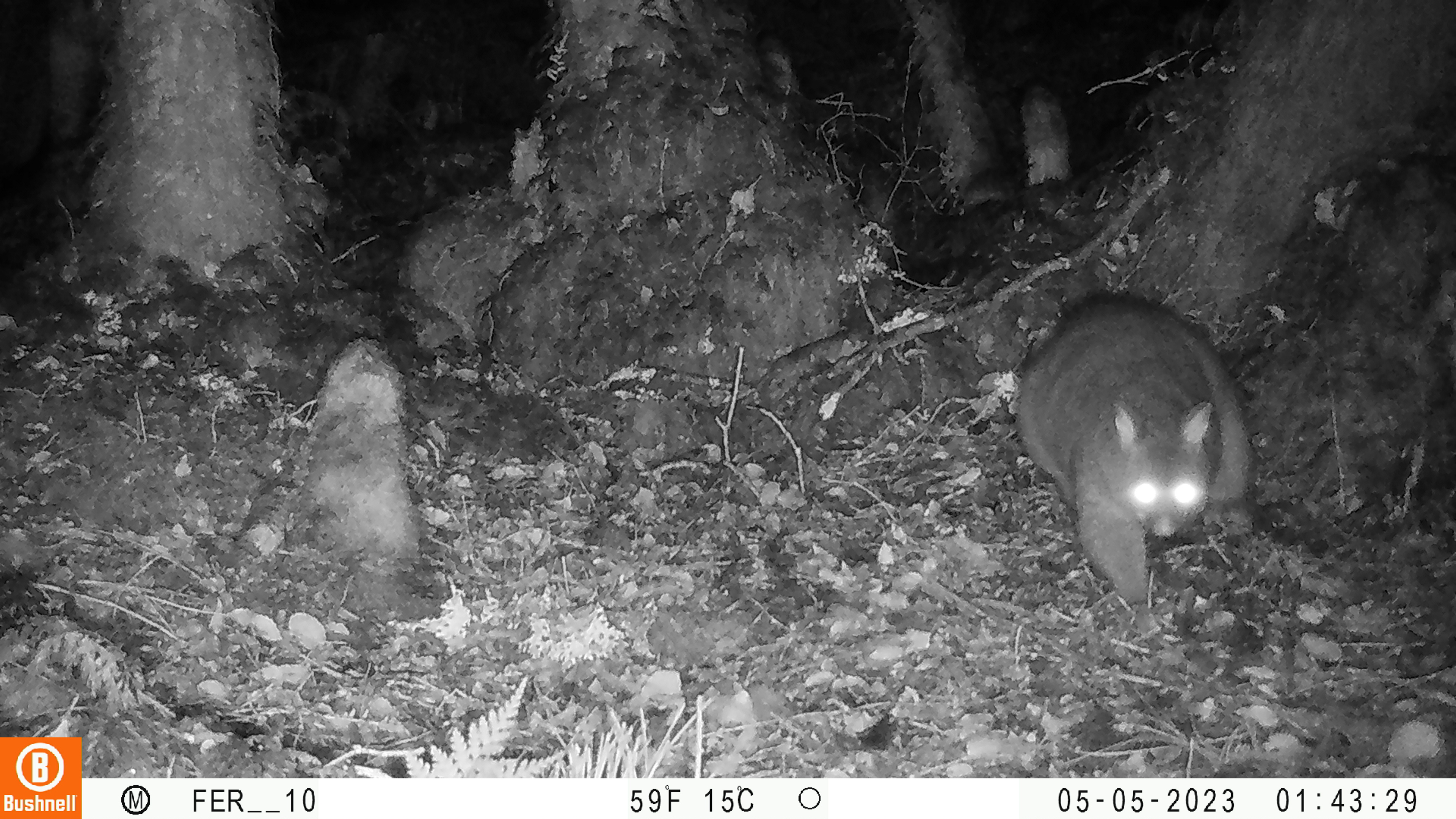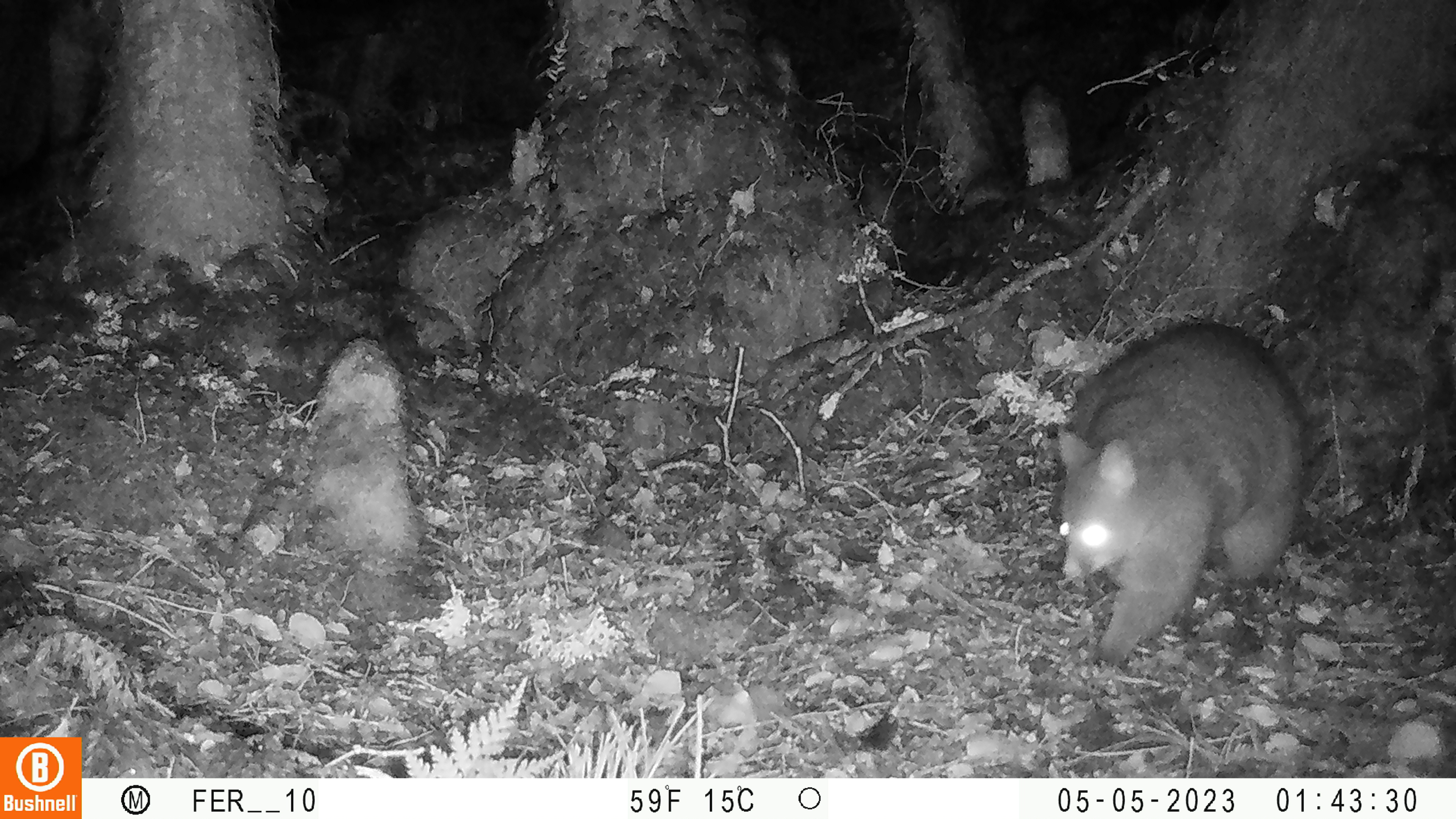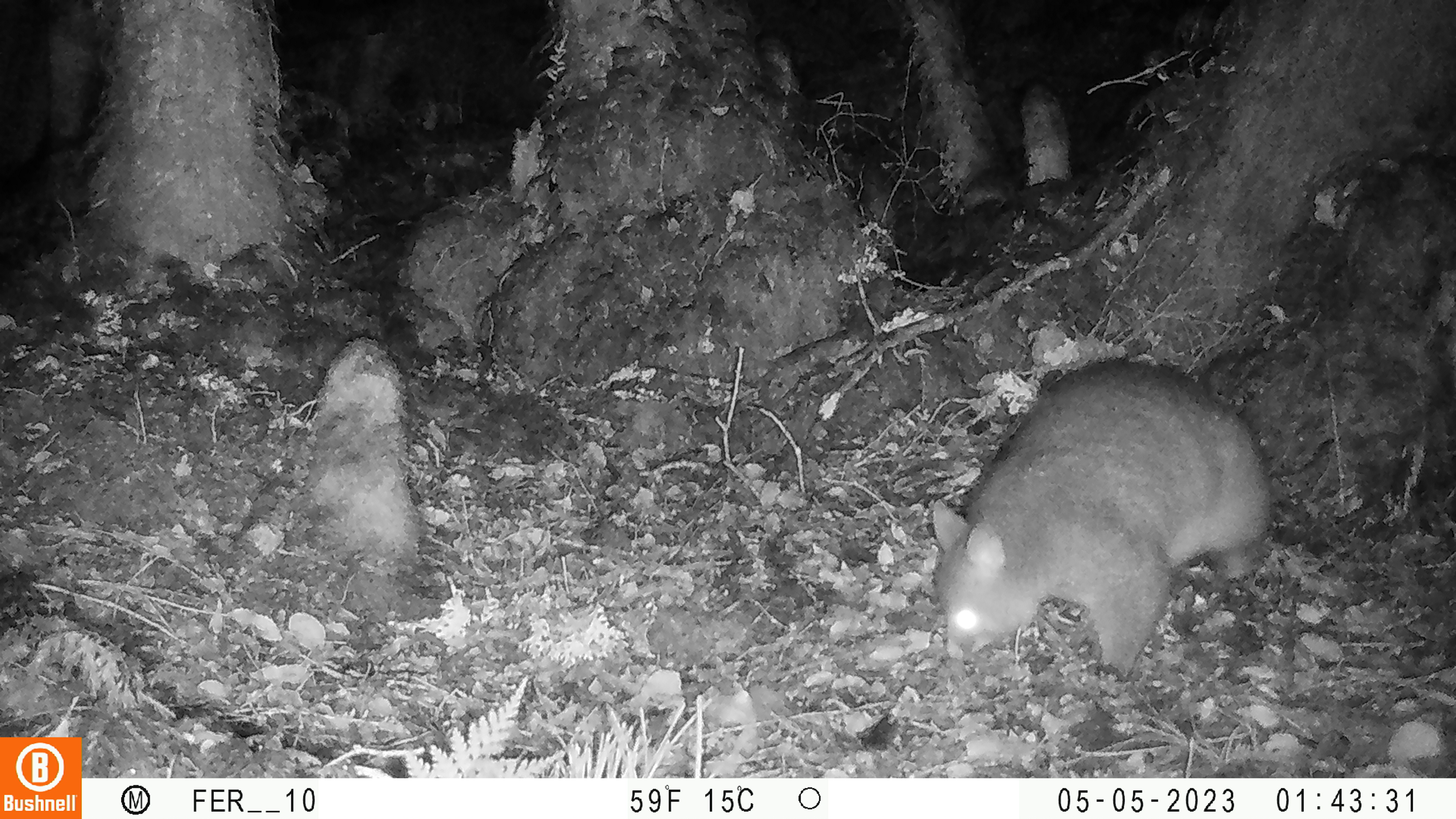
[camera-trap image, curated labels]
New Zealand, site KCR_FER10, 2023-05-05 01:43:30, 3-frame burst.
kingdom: Animalia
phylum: Chordata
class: Mammalia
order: Diprotodontia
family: Phalangeridae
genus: Trichosurus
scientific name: Trichosurus vulpecula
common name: common brushtail possum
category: possum